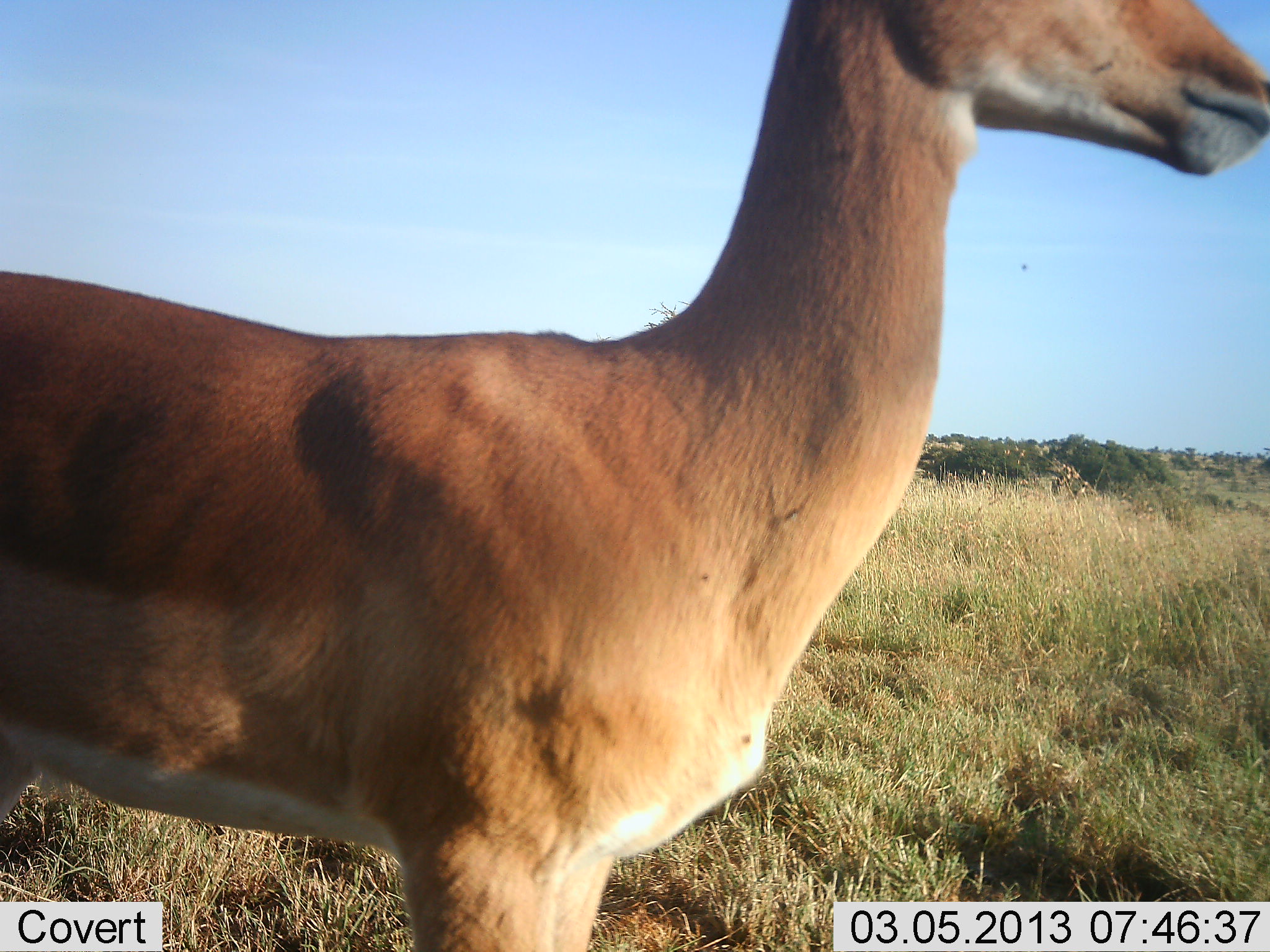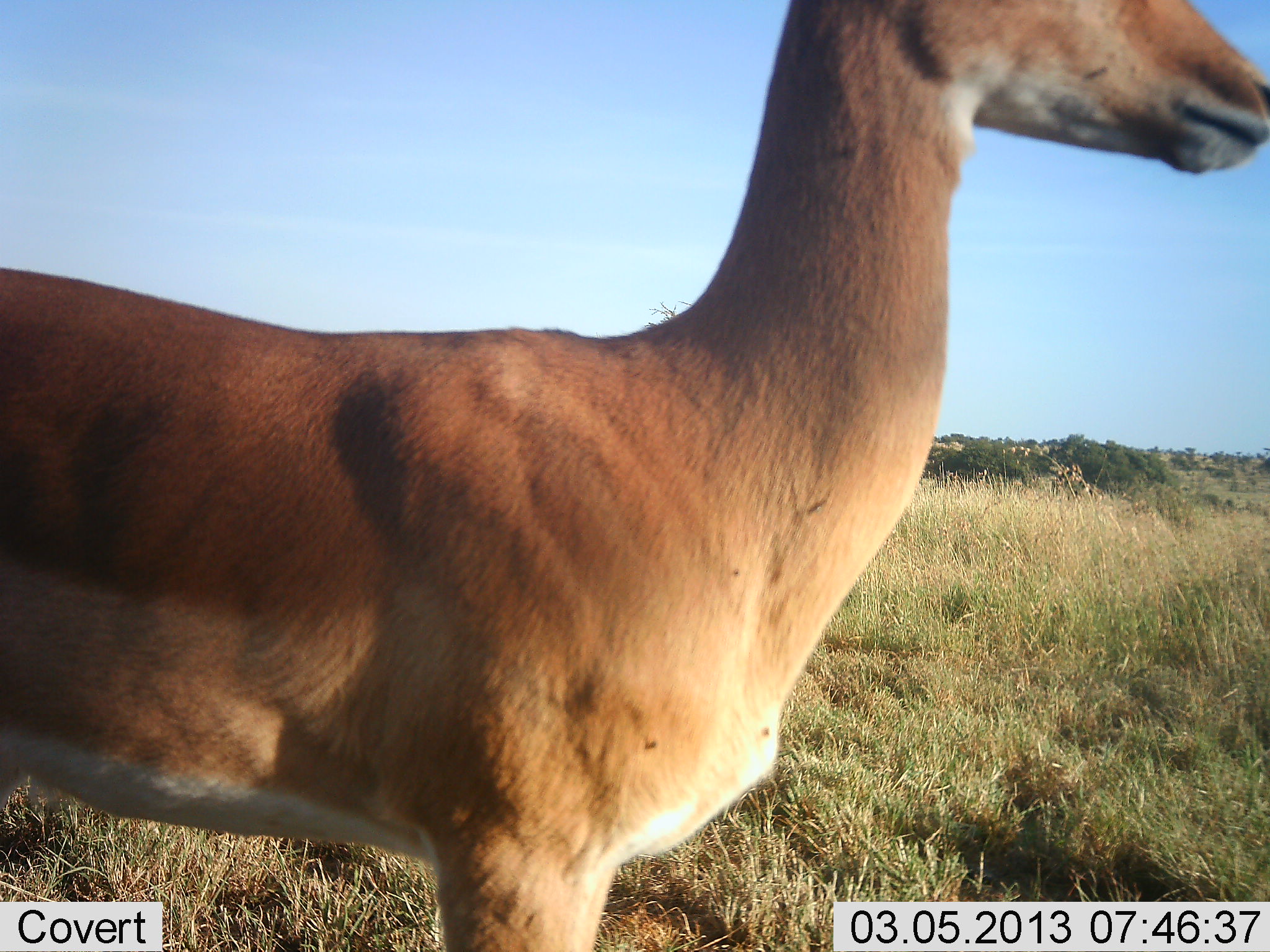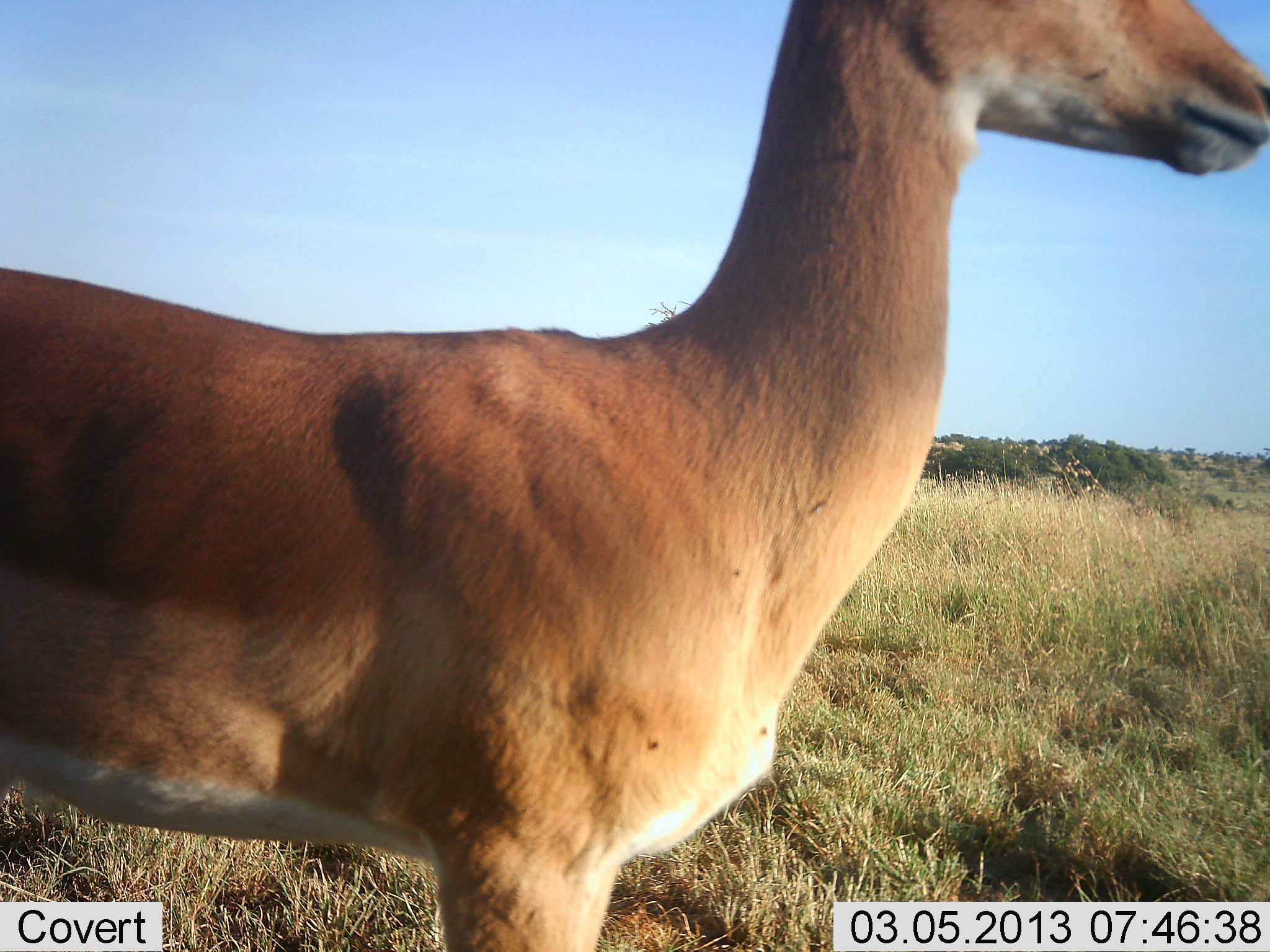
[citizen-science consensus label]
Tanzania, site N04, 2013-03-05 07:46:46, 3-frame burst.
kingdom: Animalia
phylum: Chordata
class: Mammalia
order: Artiodactyla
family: Bovidae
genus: Aepyceros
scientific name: Aepyceros melampus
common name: impala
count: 1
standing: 100%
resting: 7%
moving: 0%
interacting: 0%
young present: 0%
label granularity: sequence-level